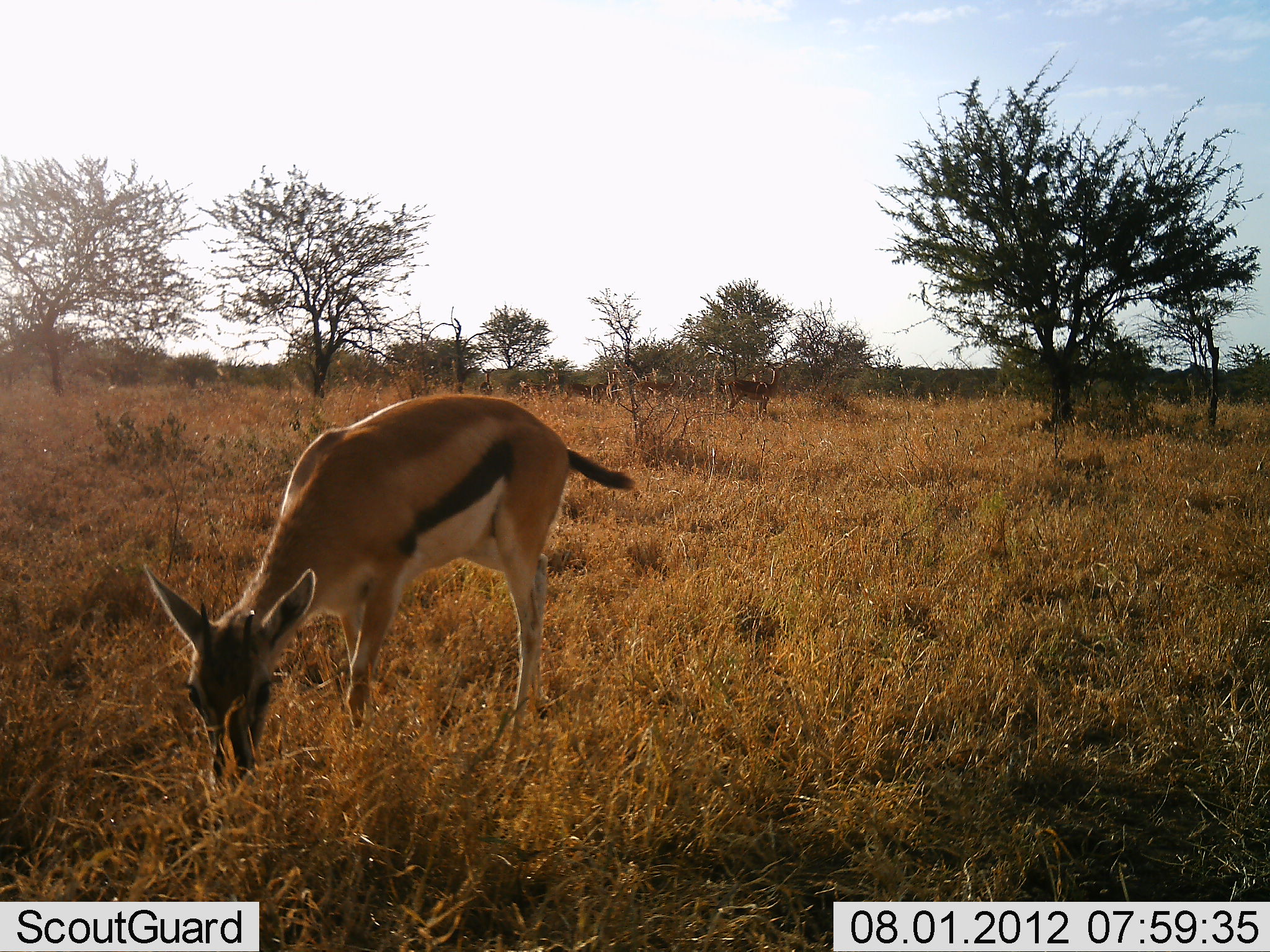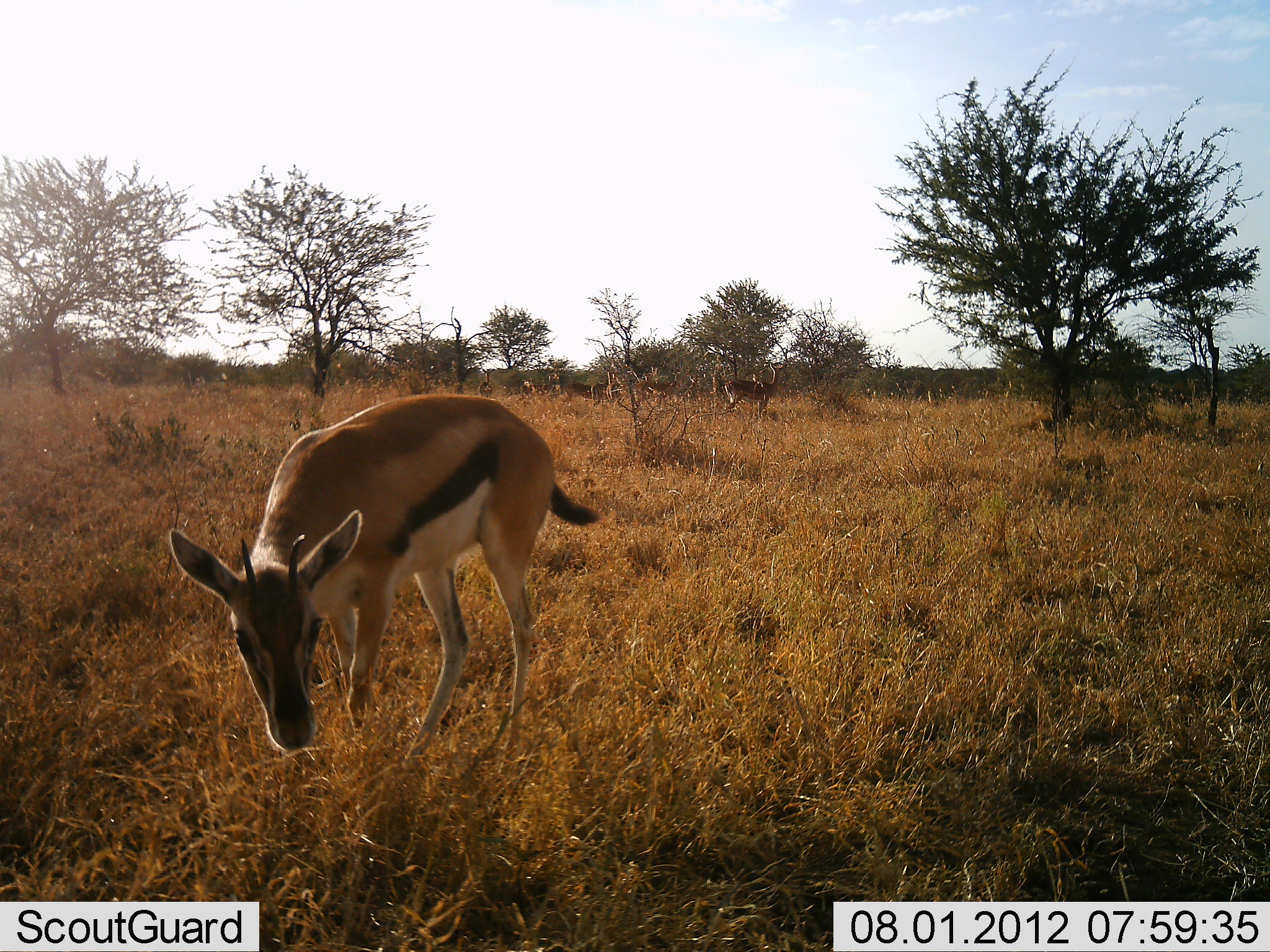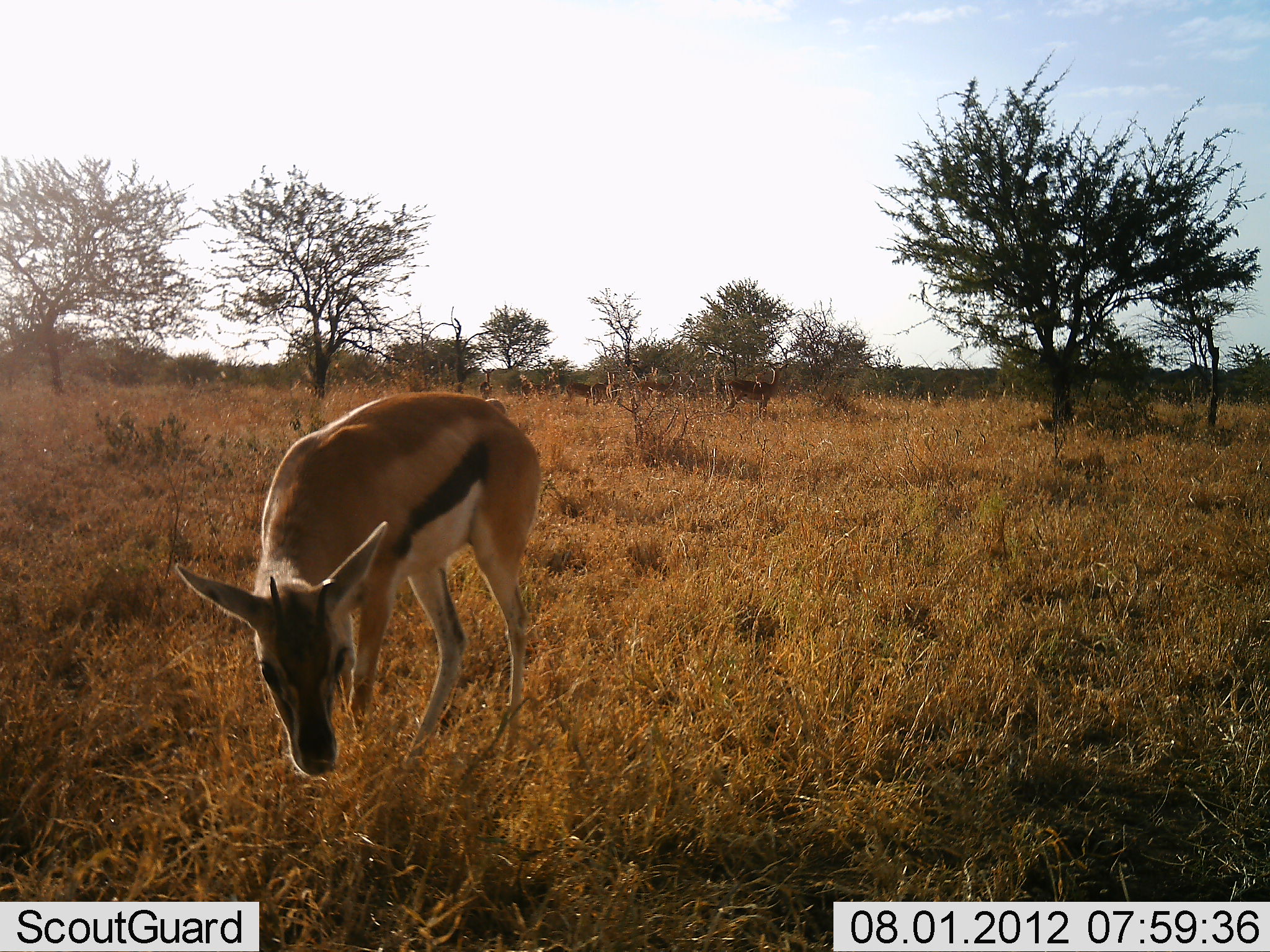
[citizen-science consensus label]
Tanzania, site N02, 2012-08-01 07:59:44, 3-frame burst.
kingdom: Animalia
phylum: Chordata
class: Mammalia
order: Artiodactyla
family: Bovidae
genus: Eudorcas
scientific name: Eudorcas thomsonii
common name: thomson's gazelle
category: gazellethomsons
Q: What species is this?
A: Gazellethomsons (thomson's gazelle) (Eudorcas thomsonii).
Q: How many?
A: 2.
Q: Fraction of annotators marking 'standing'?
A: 69%.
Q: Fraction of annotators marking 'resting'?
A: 0%.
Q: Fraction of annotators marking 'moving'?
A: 15%.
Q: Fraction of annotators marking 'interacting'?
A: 0%.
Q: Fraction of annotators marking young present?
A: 15%.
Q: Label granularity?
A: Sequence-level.